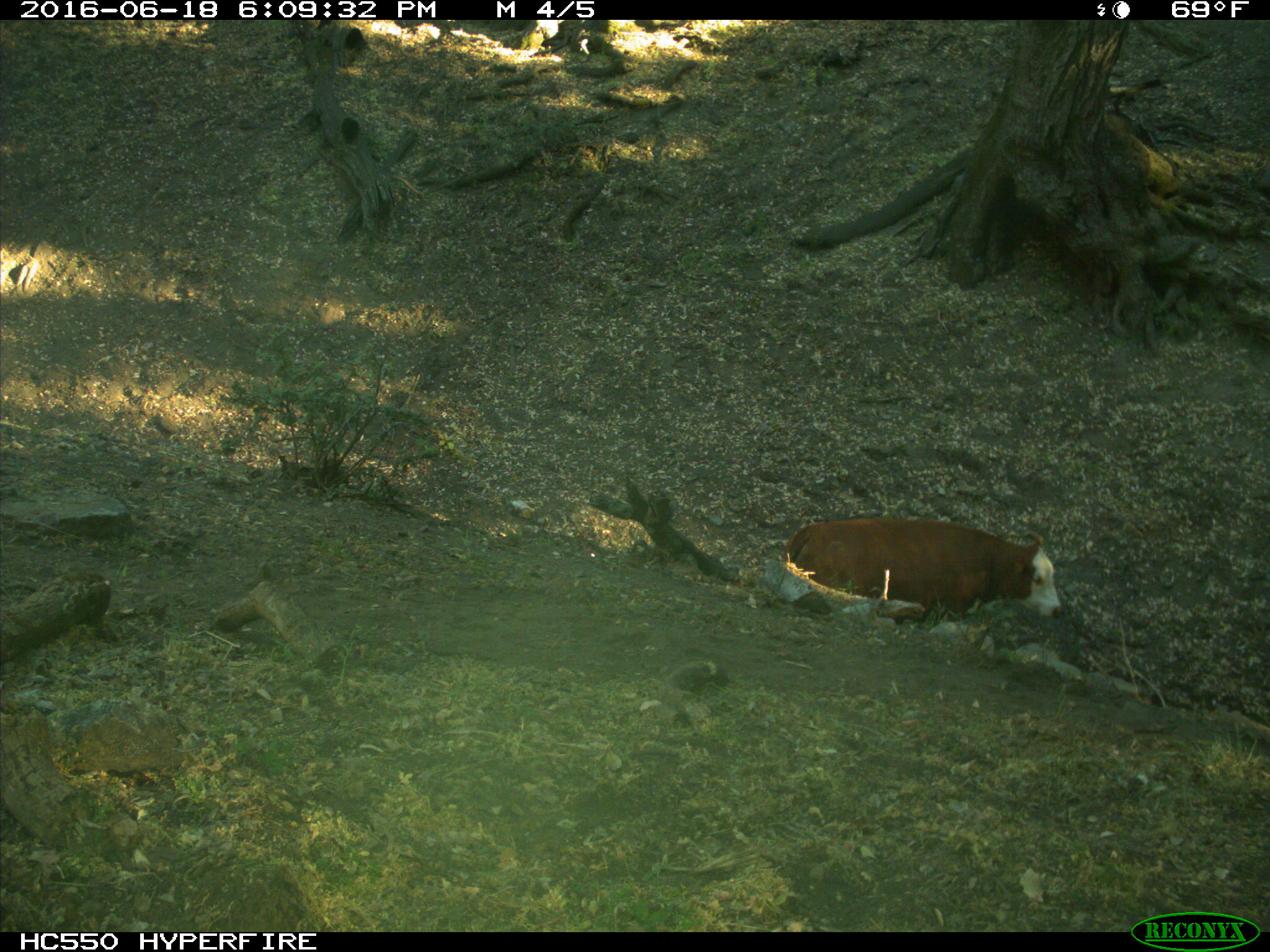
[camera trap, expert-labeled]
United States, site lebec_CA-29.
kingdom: Animalia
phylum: Chordata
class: Mammalia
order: Artiodactyla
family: Bovidae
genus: Bos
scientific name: Bos taurus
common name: domestic cow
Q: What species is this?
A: Bos taurus (domestic cow).